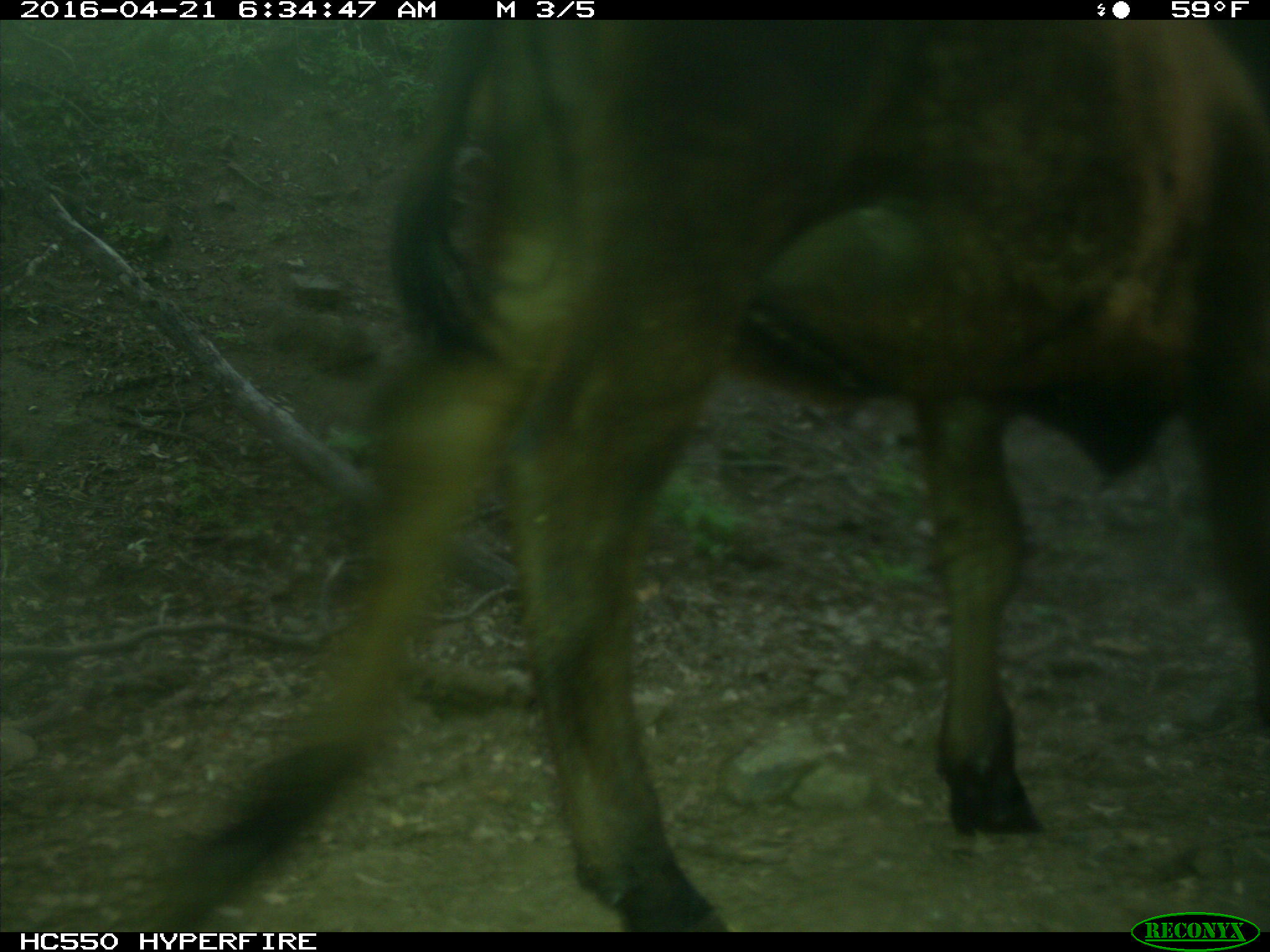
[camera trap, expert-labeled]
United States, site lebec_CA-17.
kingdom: Animalia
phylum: Chordata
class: Mammalia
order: Artiodactyla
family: Bovidae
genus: Bos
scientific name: Bos taurus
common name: domestic cow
Bos taurus (domestic cow).